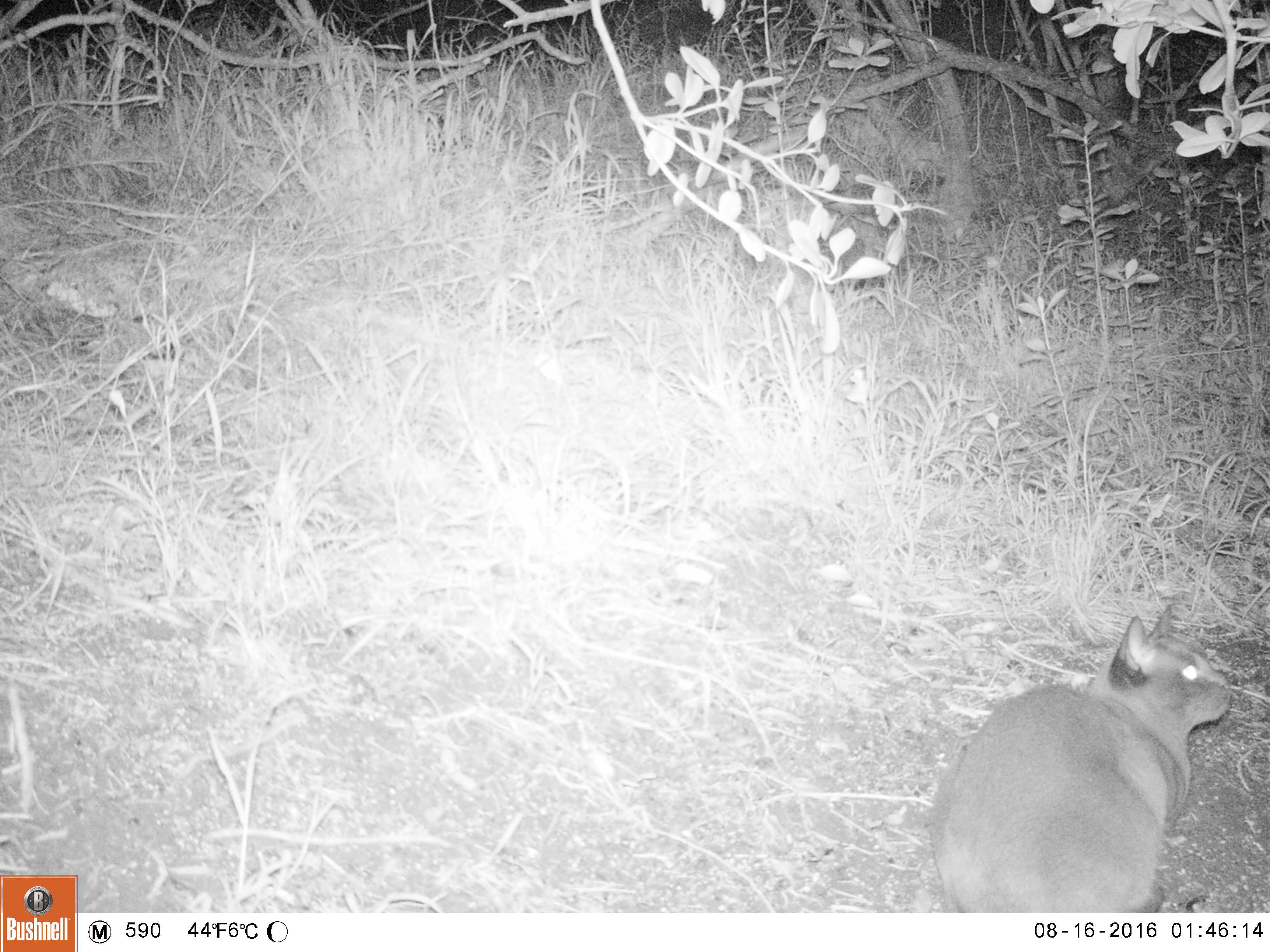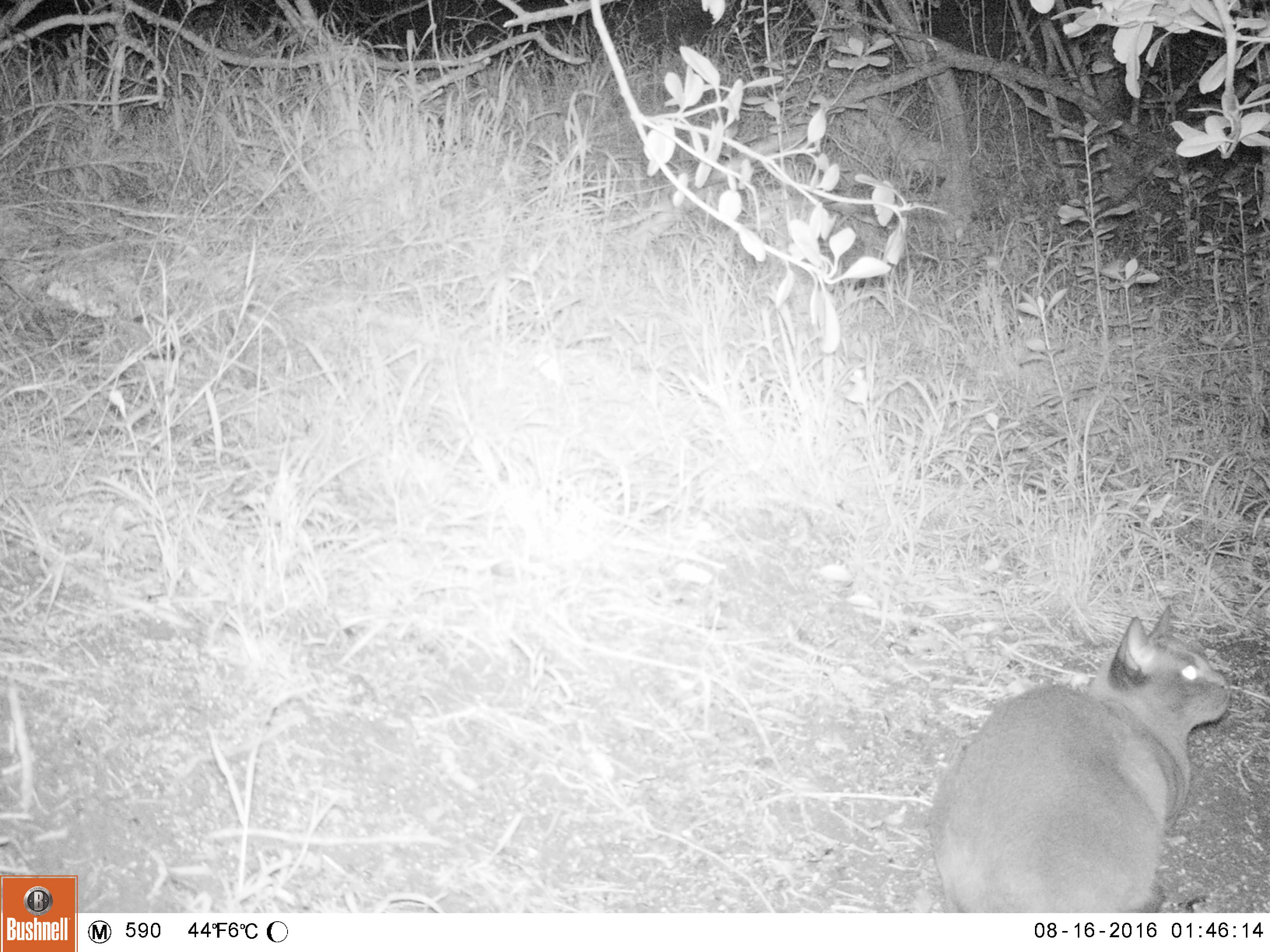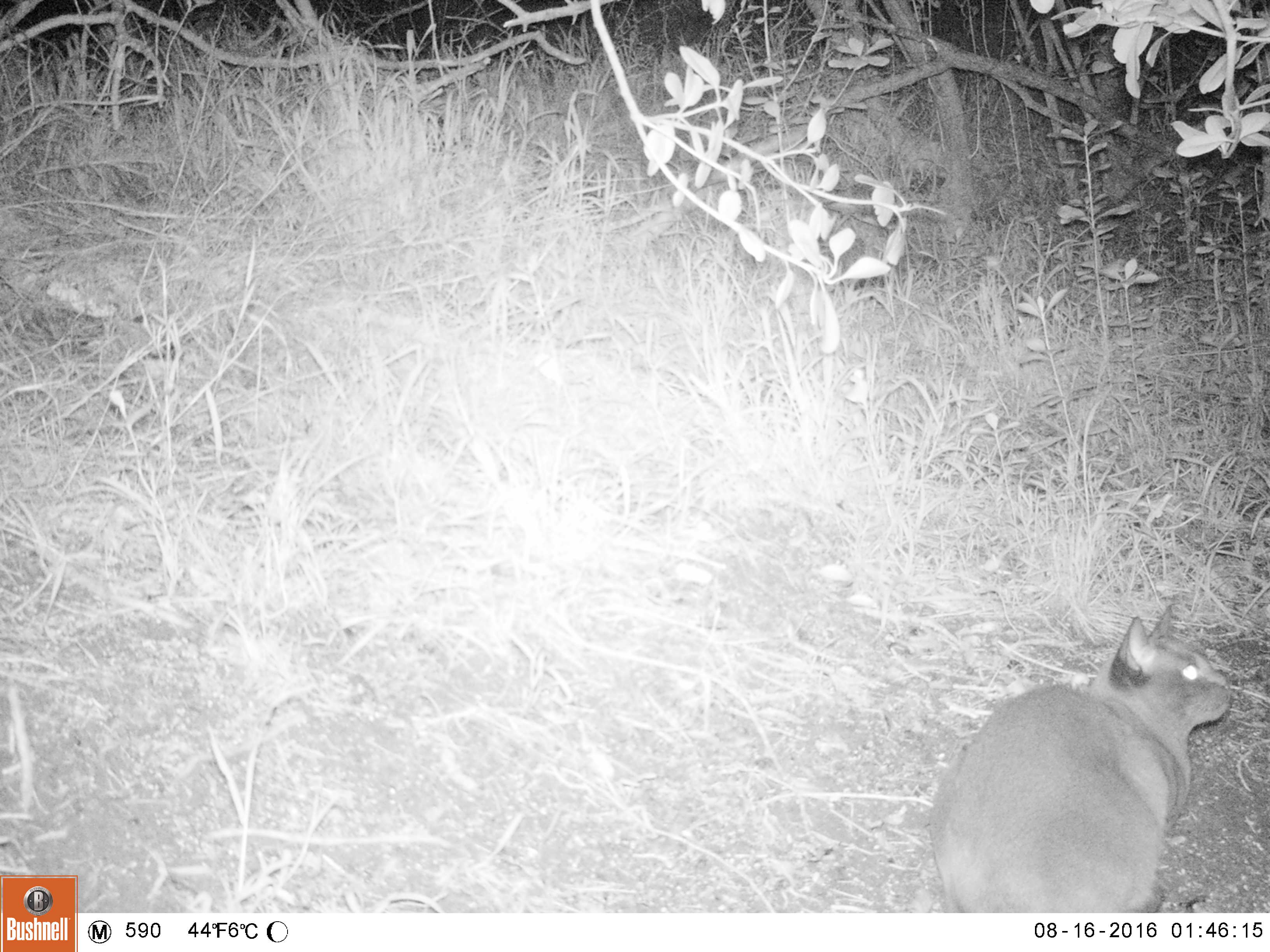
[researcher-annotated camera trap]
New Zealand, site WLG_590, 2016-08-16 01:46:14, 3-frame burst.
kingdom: Animalia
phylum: Chordata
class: Mammalia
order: Carnivora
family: Felidae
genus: Felis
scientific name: Felis catus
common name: domestic cat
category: cat